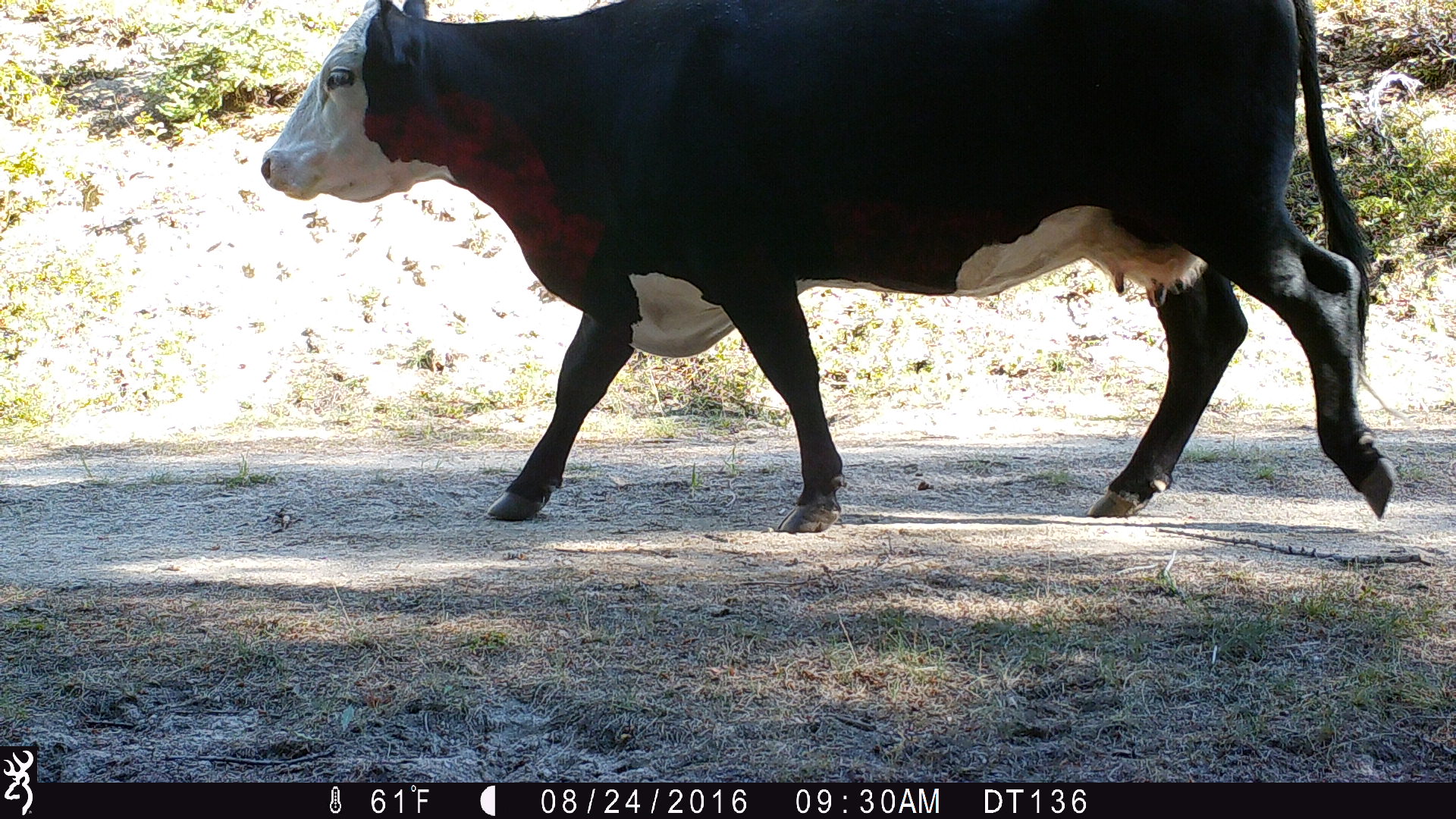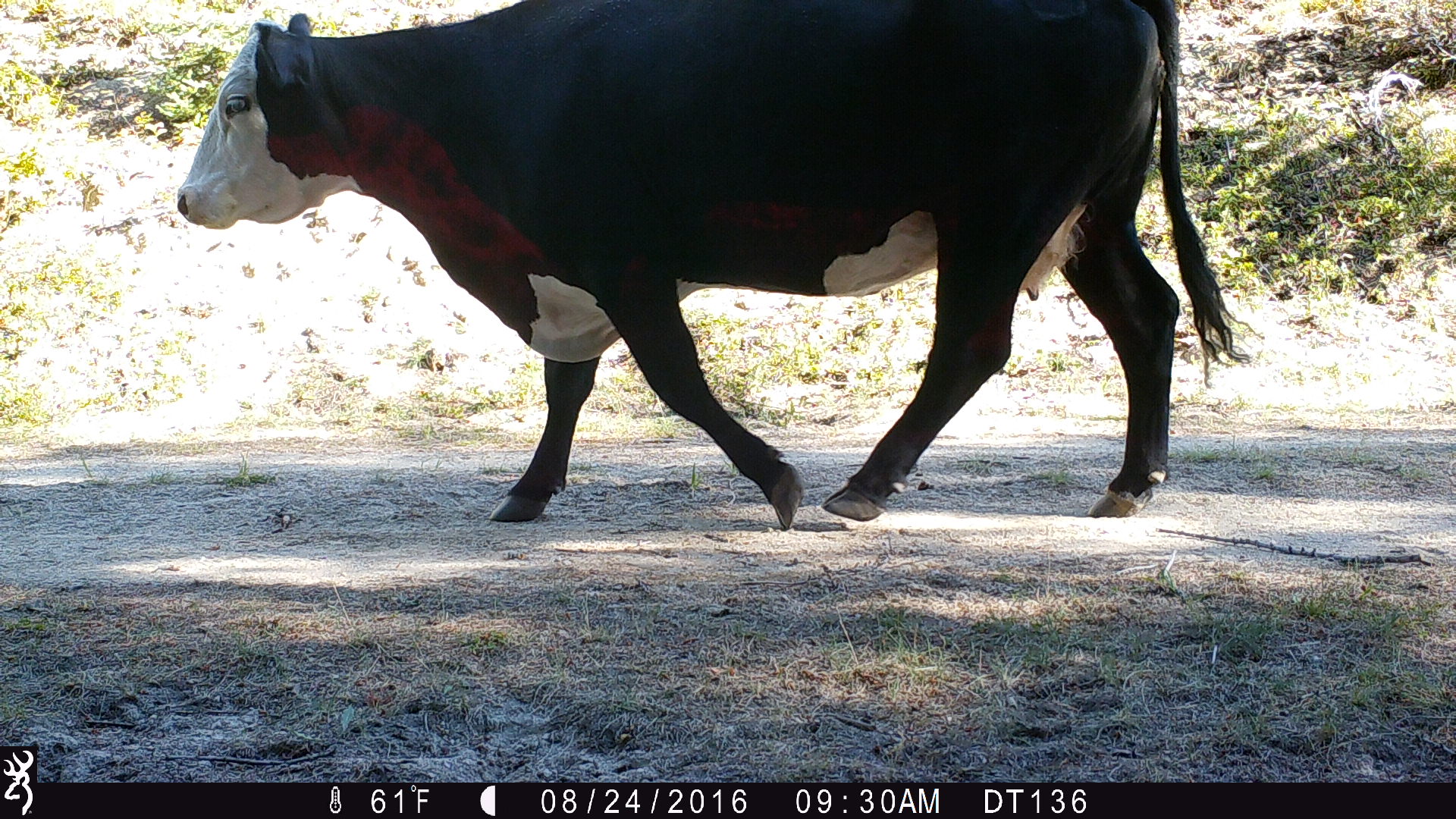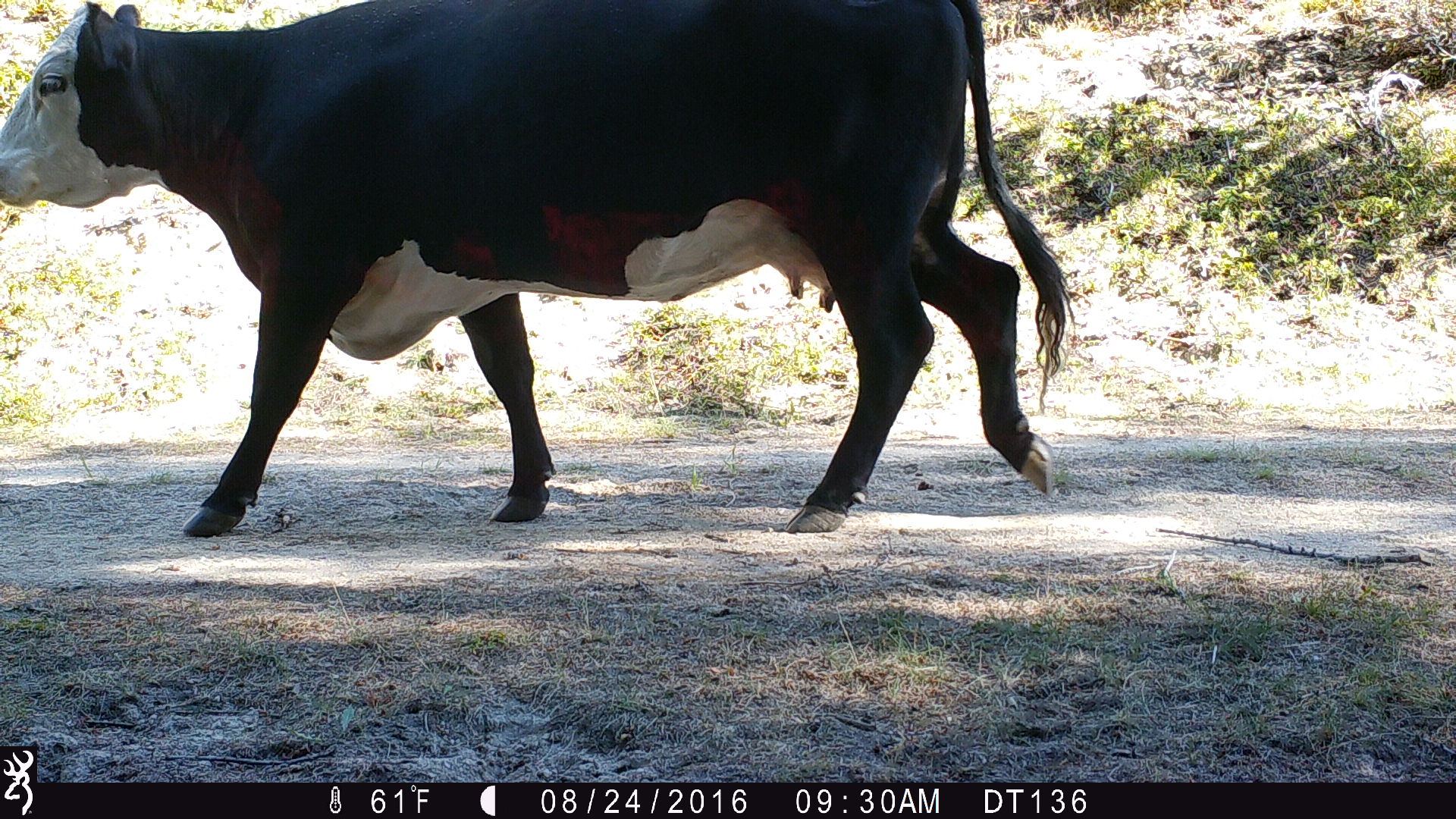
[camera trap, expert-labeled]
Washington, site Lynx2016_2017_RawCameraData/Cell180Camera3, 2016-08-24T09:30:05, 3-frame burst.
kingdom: Animalia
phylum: Chordata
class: Mammalia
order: Artiodactyla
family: Bovidae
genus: Bos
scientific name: Bos taurus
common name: domestic cattle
Domestic cattle (Bos taurus). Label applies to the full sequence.